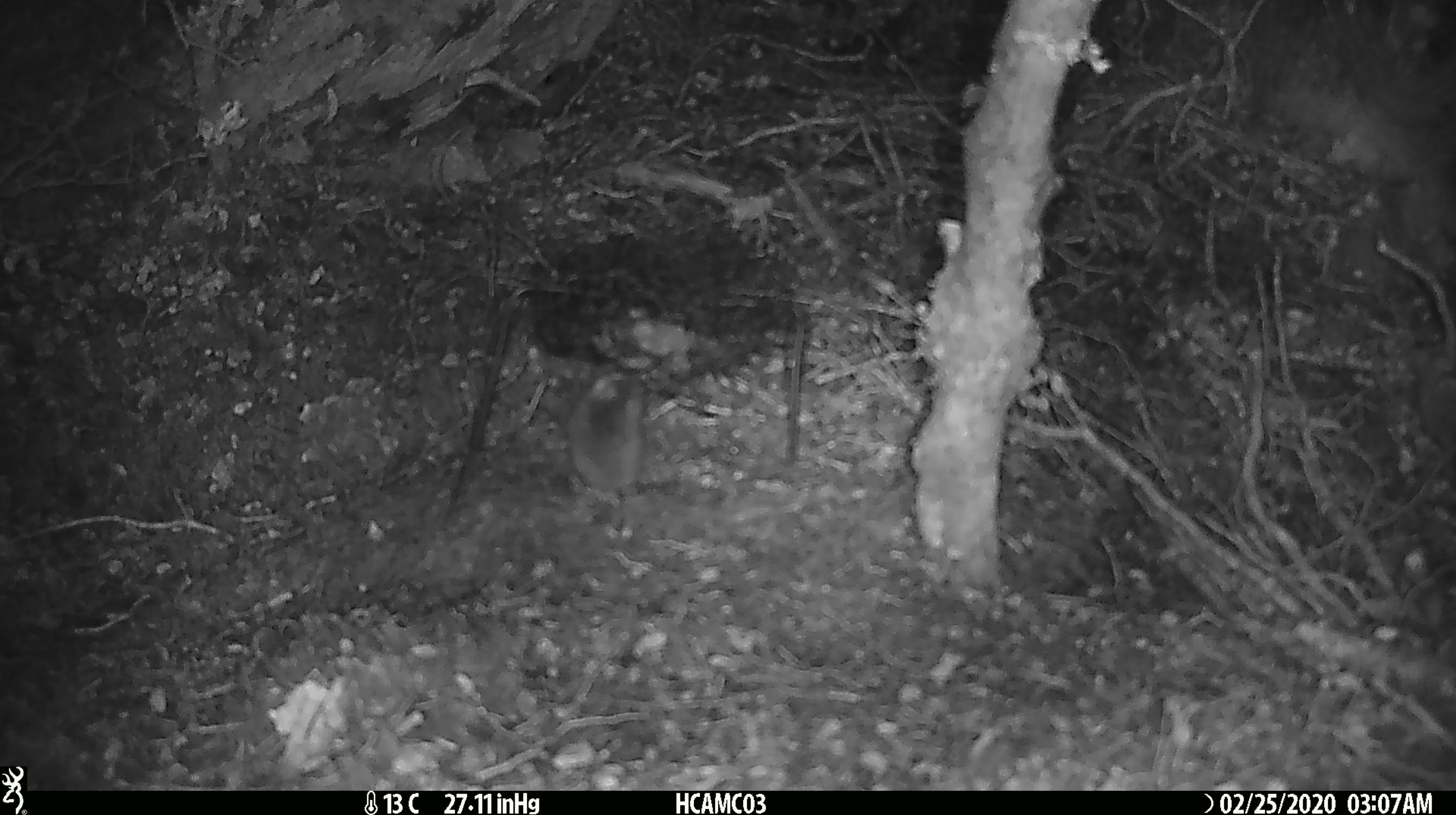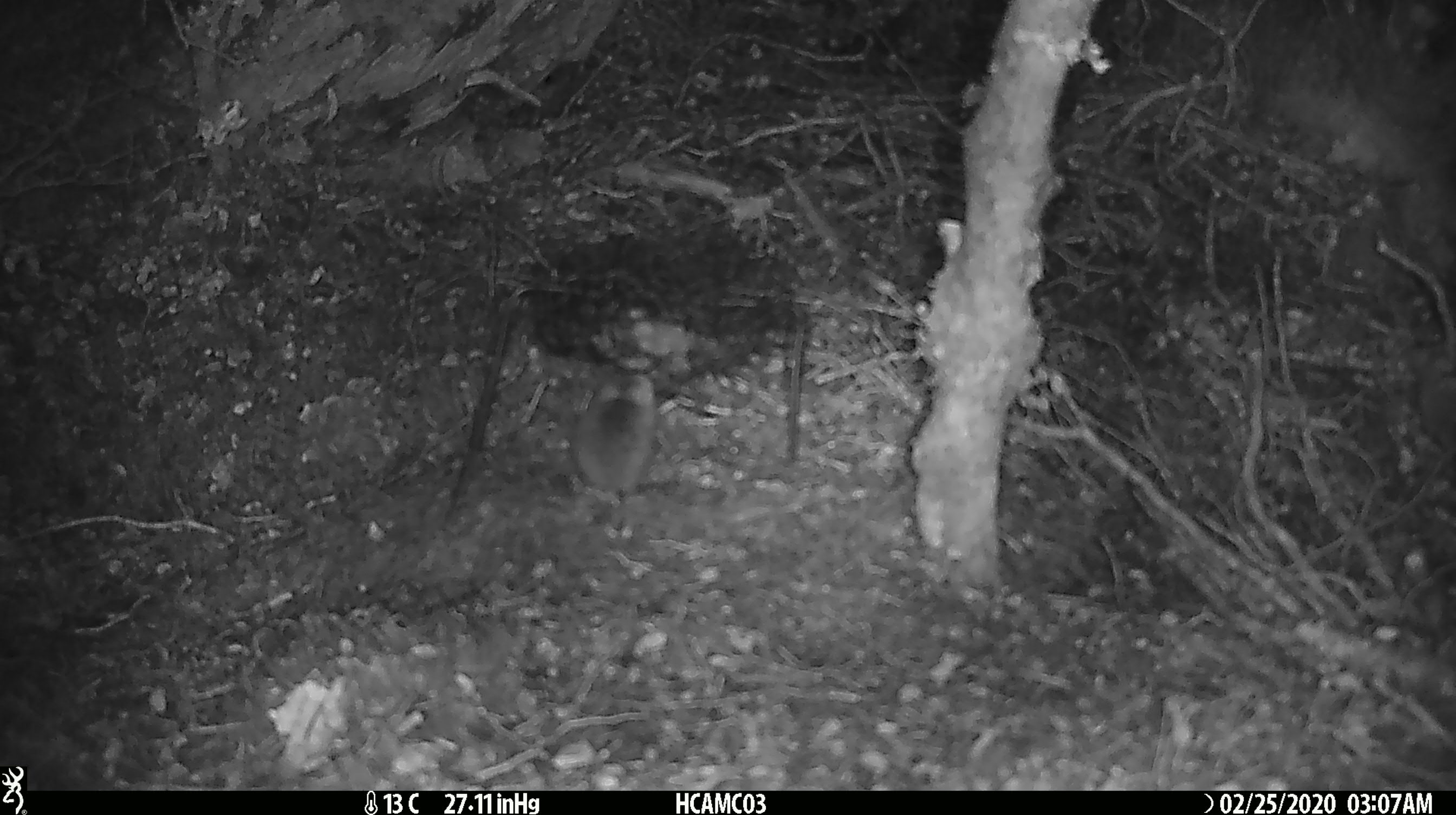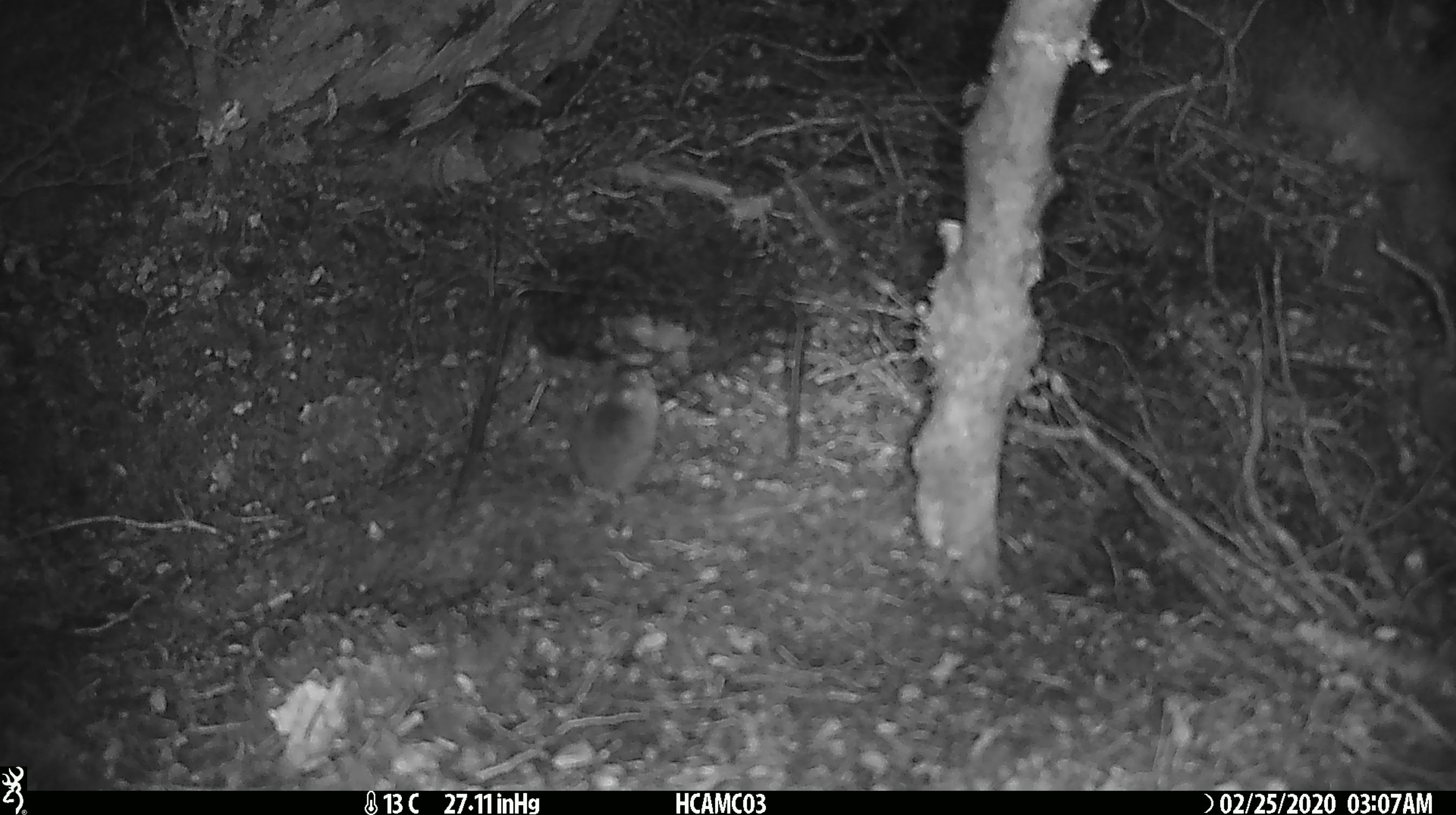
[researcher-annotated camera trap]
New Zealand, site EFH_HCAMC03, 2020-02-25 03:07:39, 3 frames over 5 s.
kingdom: Animalia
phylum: Chordata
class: Mammalia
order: Rodentia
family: Muridae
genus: Mus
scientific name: Mus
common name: mouse